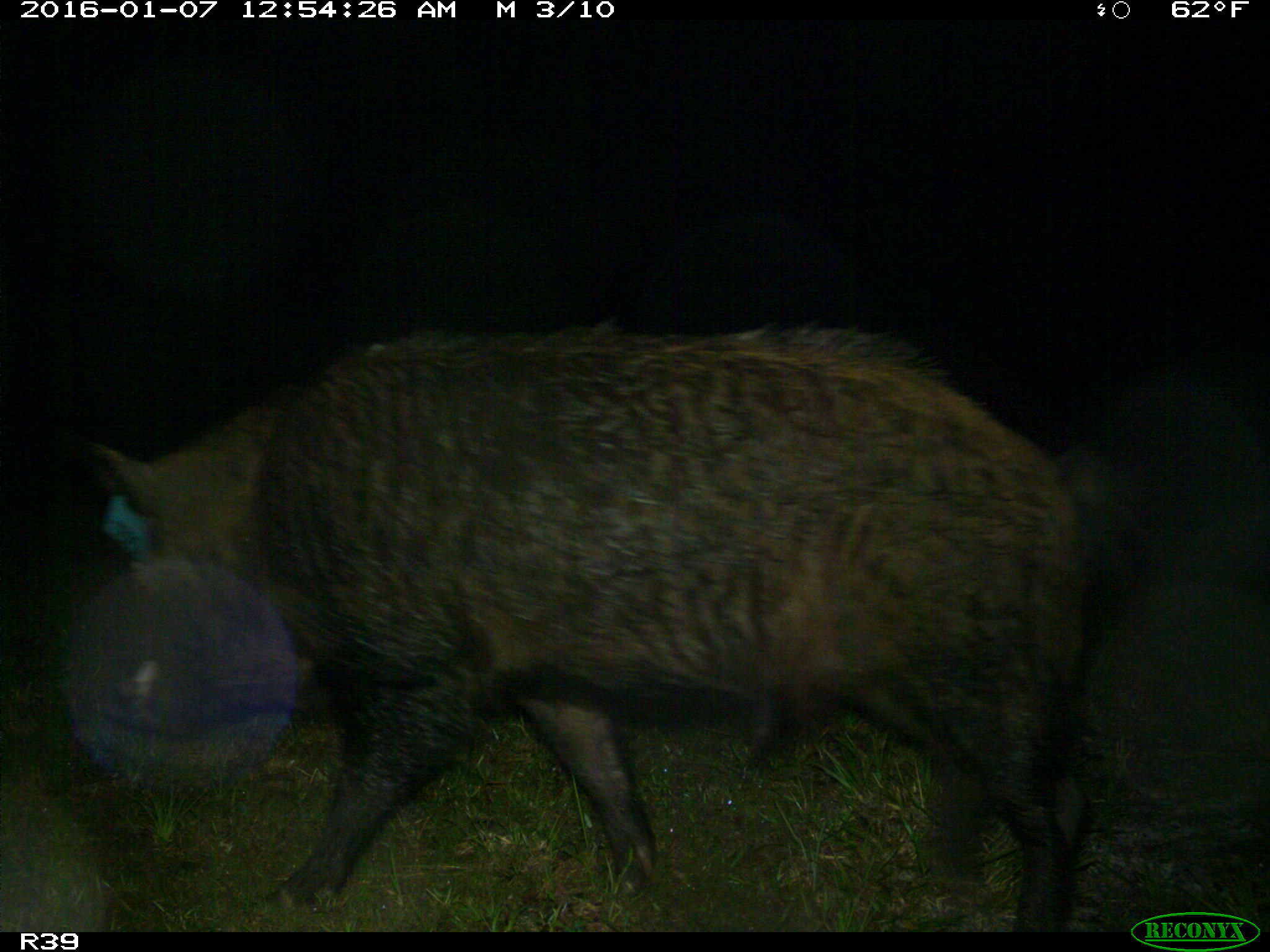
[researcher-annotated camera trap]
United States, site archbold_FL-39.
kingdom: Animalia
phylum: Chordata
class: Mammalia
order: Artiodactyla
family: Suidae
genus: Sus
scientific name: Sus scrofa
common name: wild boar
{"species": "Sus scrofa (wild boar)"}